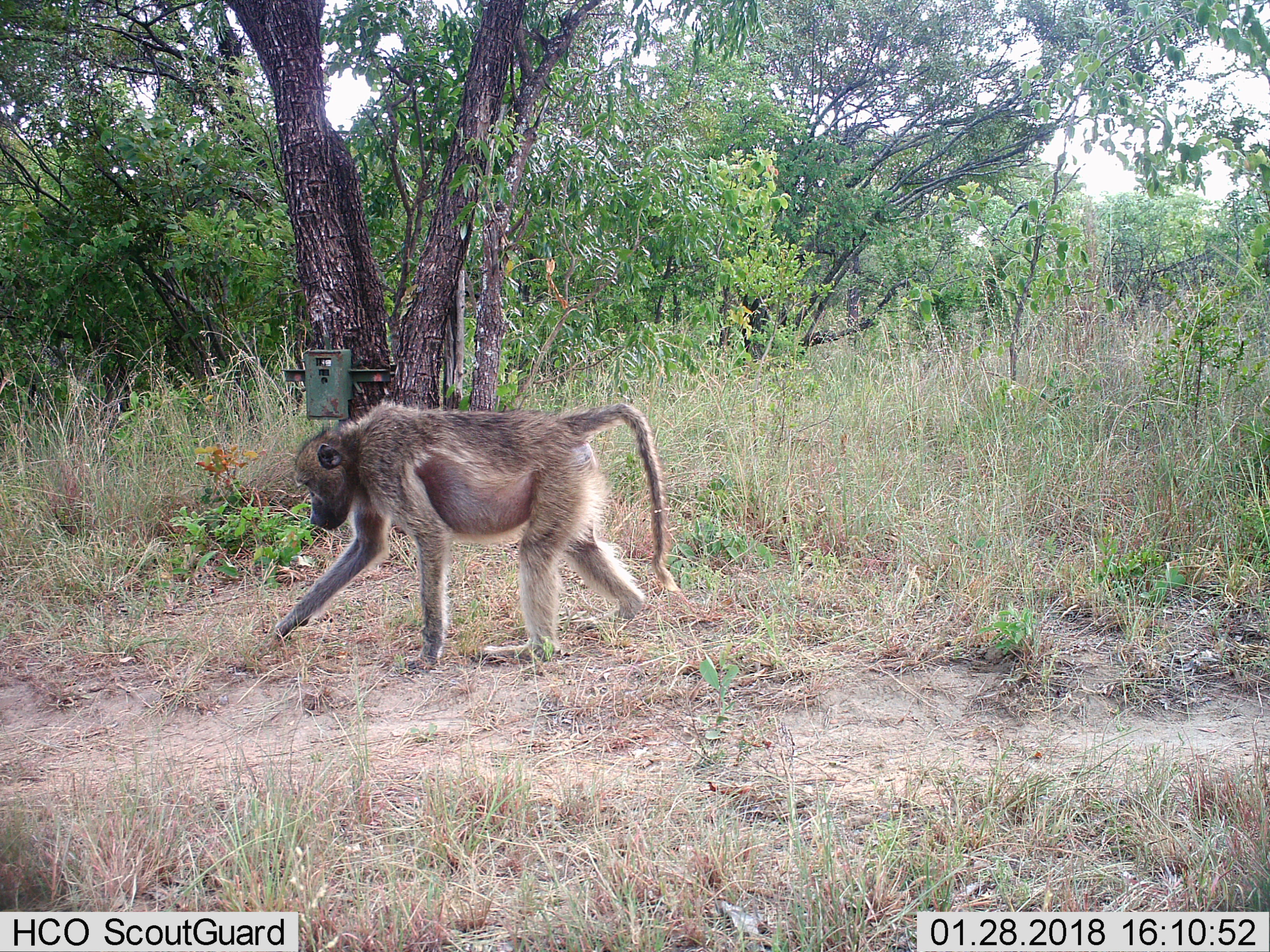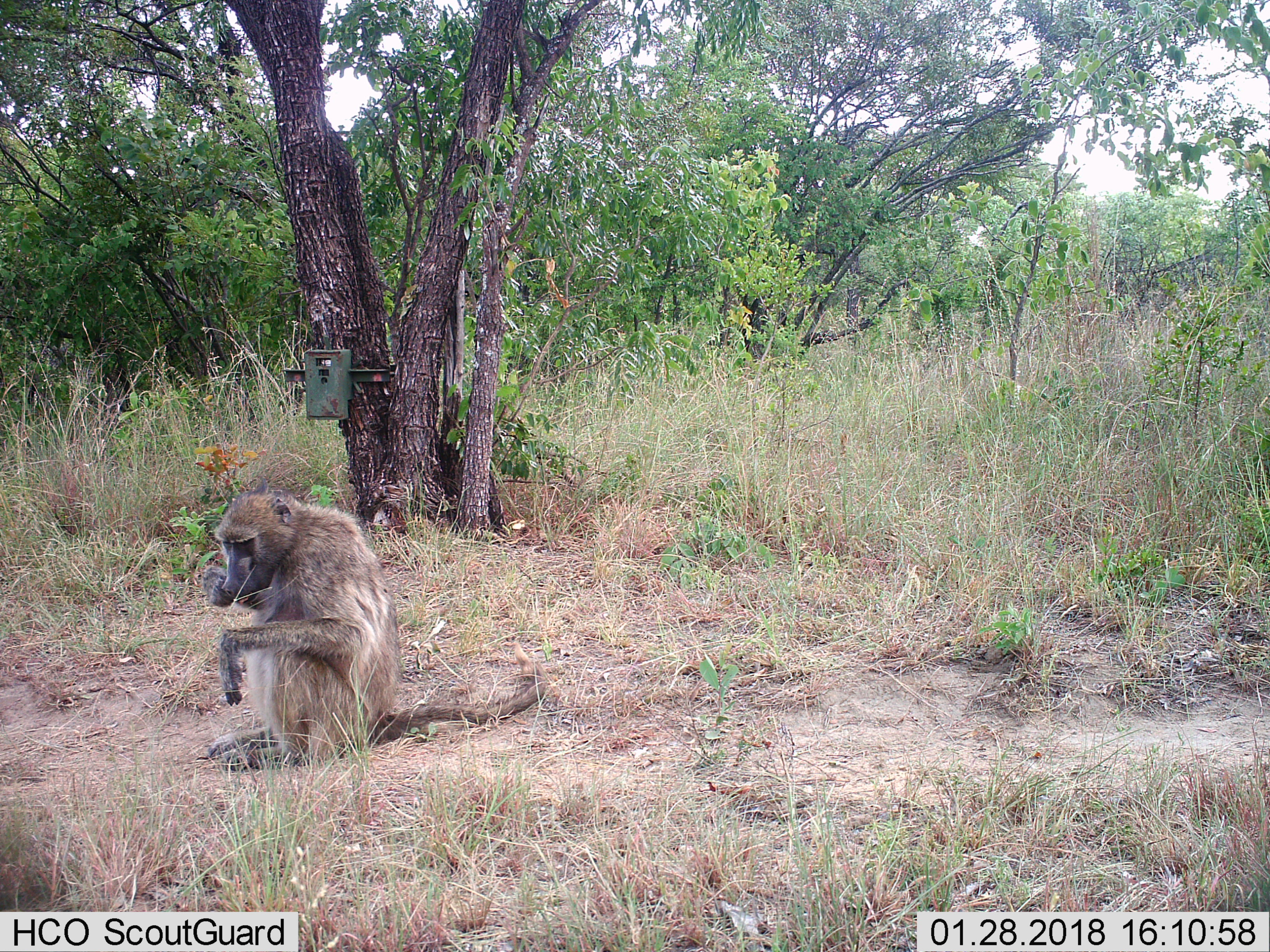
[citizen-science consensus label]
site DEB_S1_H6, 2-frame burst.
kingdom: Animalia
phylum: Chordata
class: Mammalia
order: Primates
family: Cercopithecidae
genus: Papio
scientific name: Papio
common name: baboon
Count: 1.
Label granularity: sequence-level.